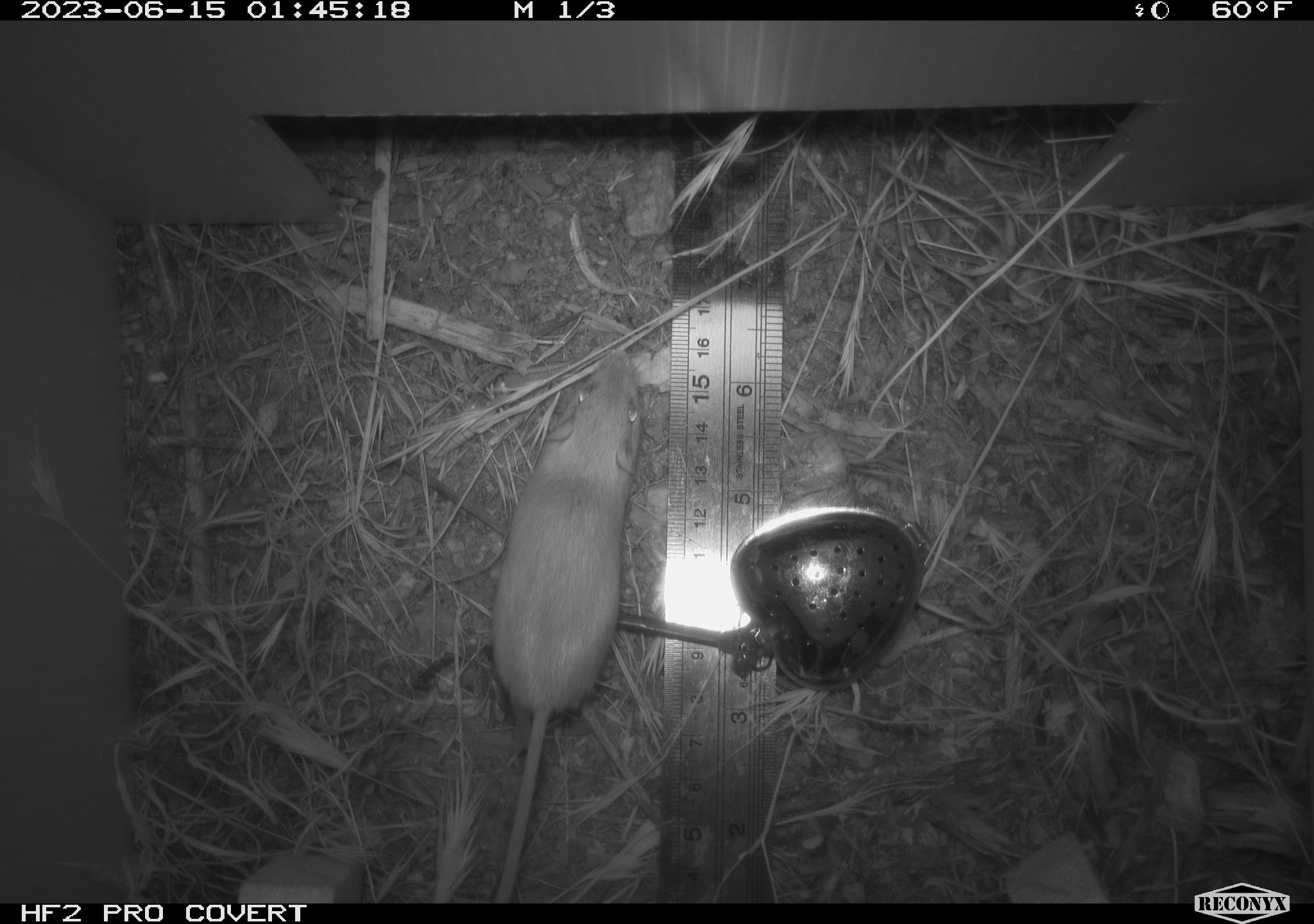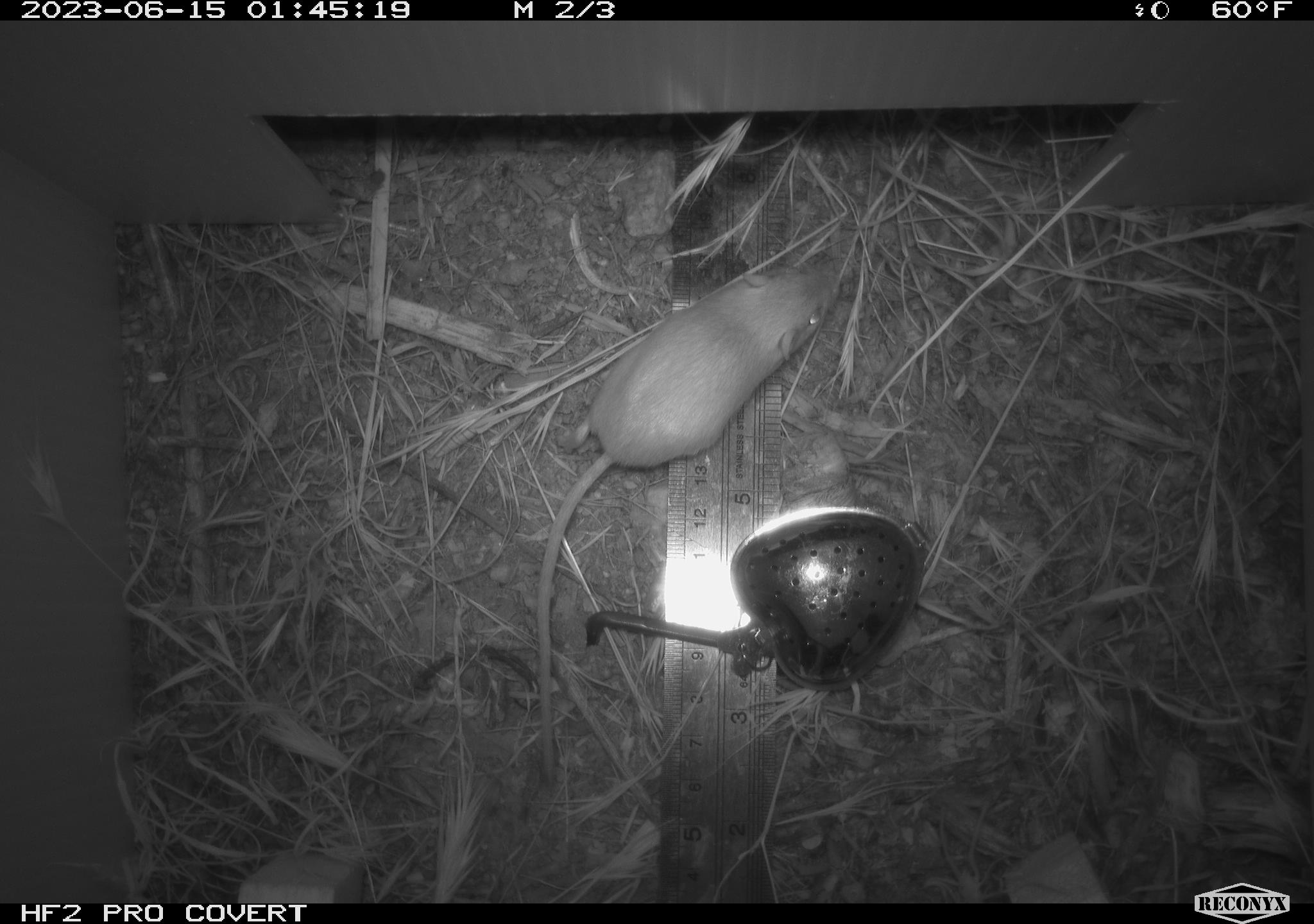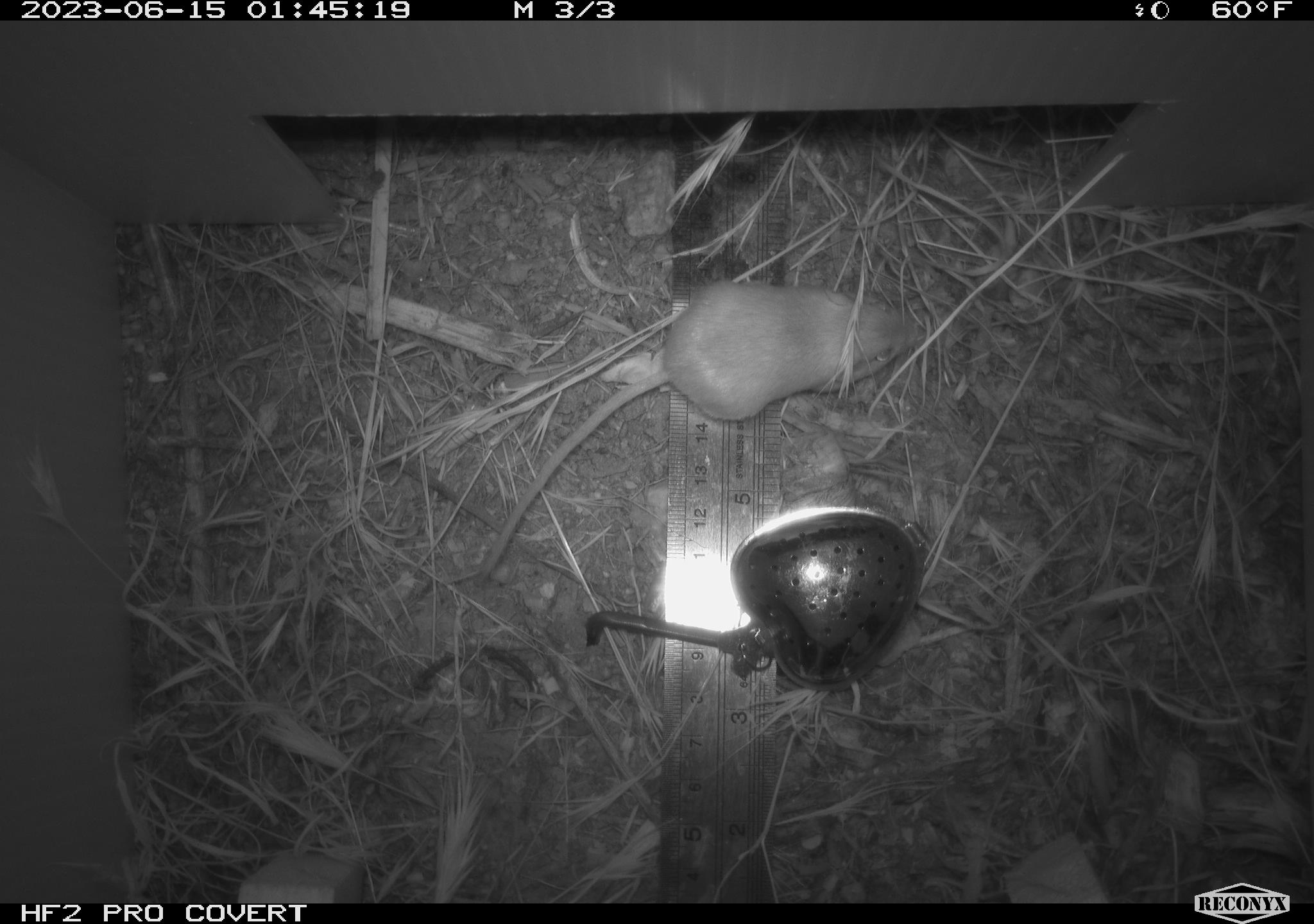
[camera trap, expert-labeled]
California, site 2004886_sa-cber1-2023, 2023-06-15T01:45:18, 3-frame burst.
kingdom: Animalia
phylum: Chordata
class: Mammalia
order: Rodentia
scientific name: Rodentia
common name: mouse species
Mouse species (Rodentia).